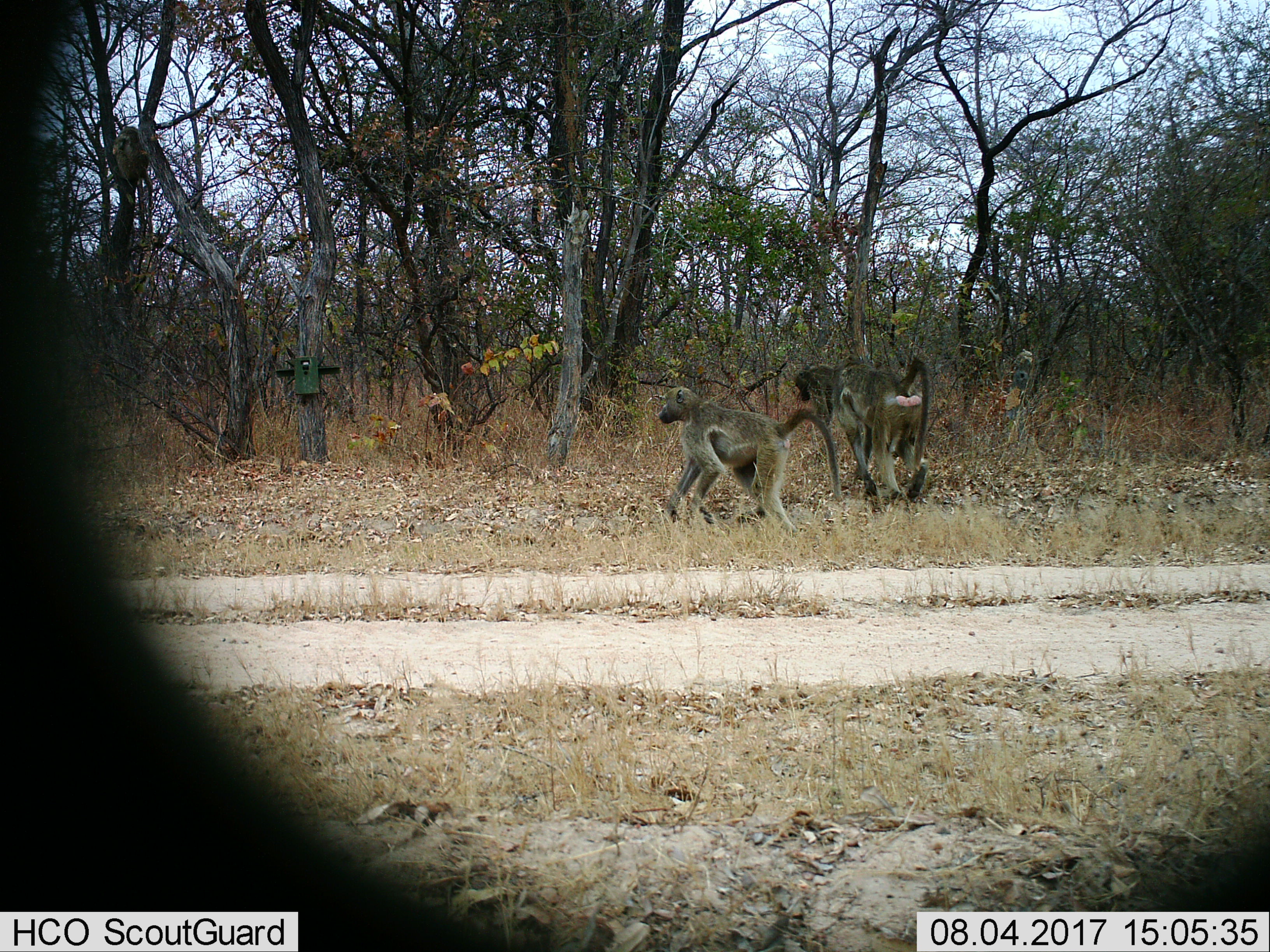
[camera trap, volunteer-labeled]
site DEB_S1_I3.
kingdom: Animalia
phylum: Chordata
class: Mammalia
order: Primates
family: Cercopithecidae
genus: Papio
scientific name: Papio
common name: baboon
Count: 3.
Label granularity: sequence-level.